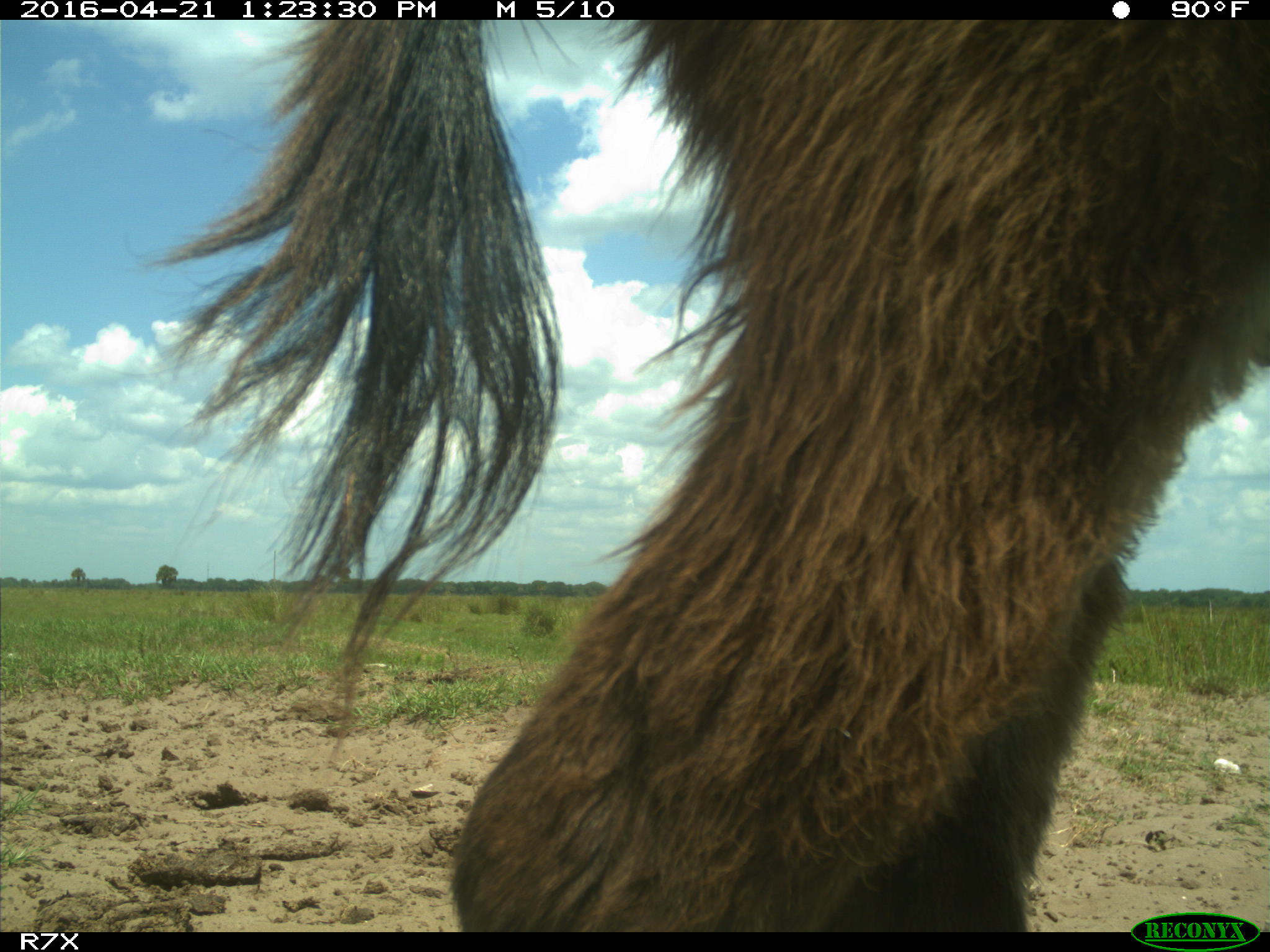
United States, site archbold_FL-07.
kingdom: Animalia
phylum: Chordata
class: Mammalia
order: Artiodactyla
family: Bovidae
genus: Bos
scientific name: Bos taurus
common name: domestic cow